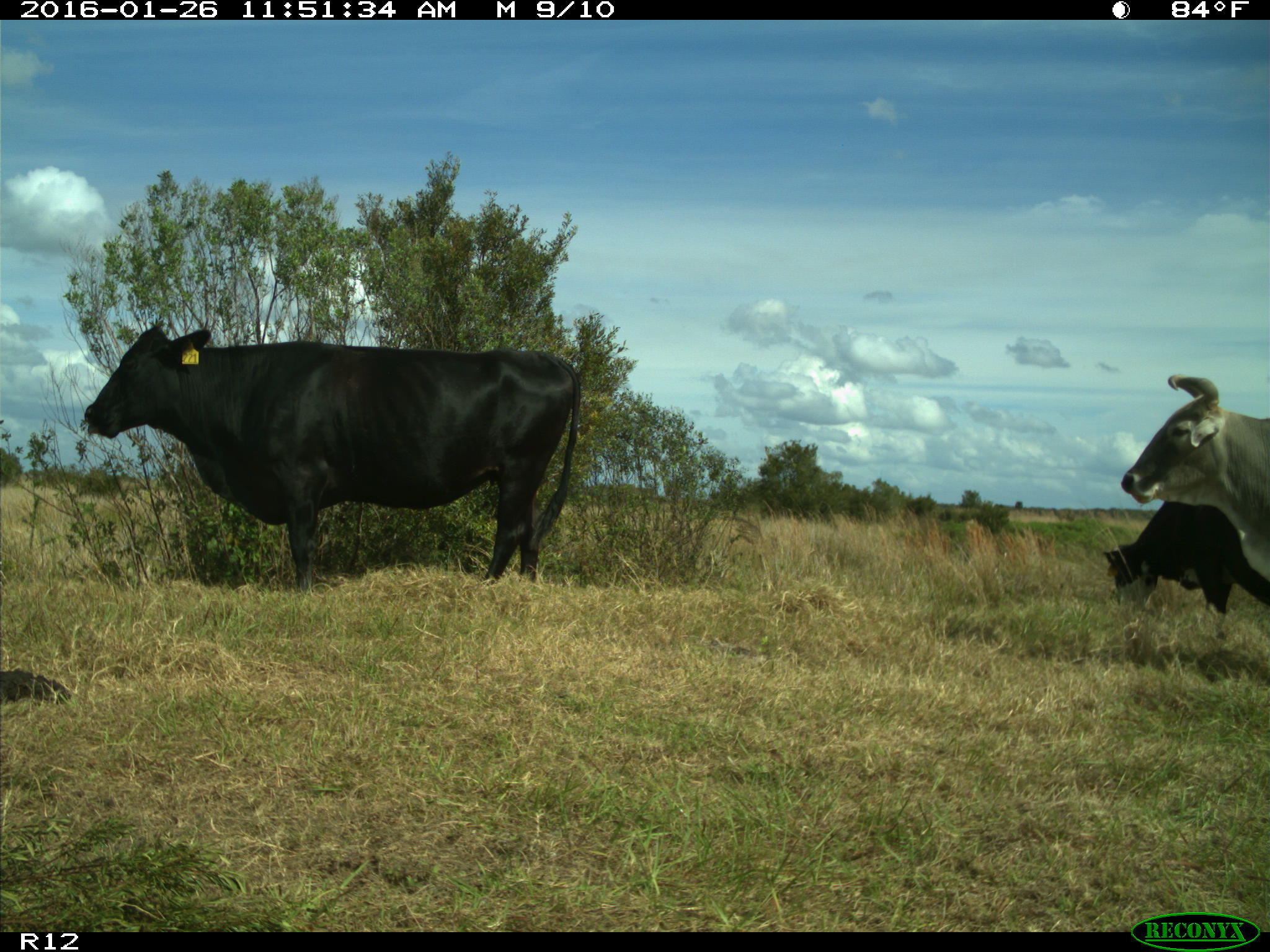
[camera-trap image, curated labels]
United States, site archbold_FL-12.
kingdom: Animalia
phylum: Chordata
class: Mammalia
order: Artiodactyla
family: Bovidae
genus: Bos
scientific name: Bos taurus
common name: domestic cow